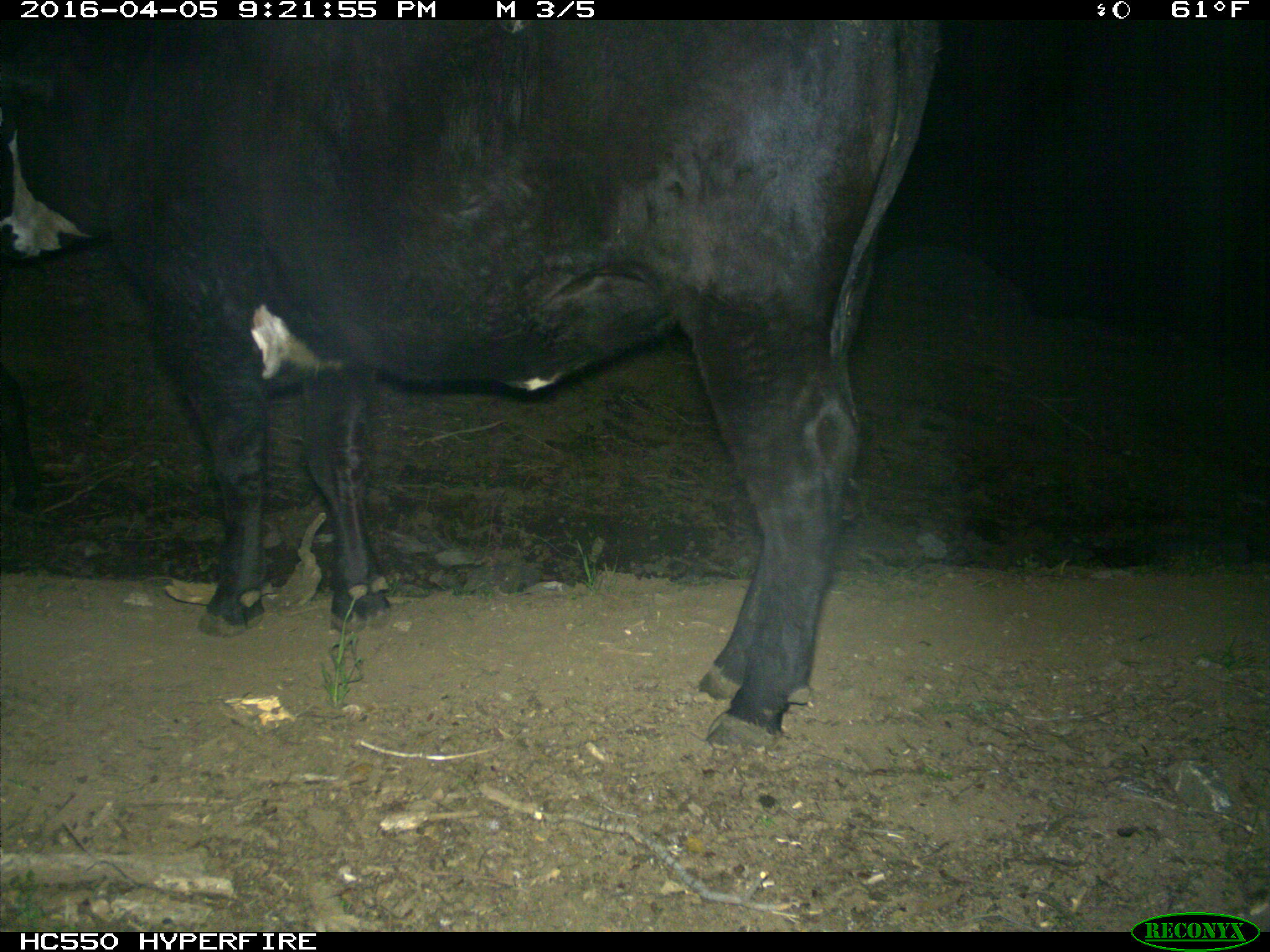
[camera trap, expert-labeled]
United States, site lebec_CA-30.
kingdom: Animalia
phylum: Chordata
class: Mammalia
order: Artiodactyla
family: Bovidae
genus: Bos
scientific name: Bos taurus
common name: domestic cow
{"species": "Bos taurus (domestic cow)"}